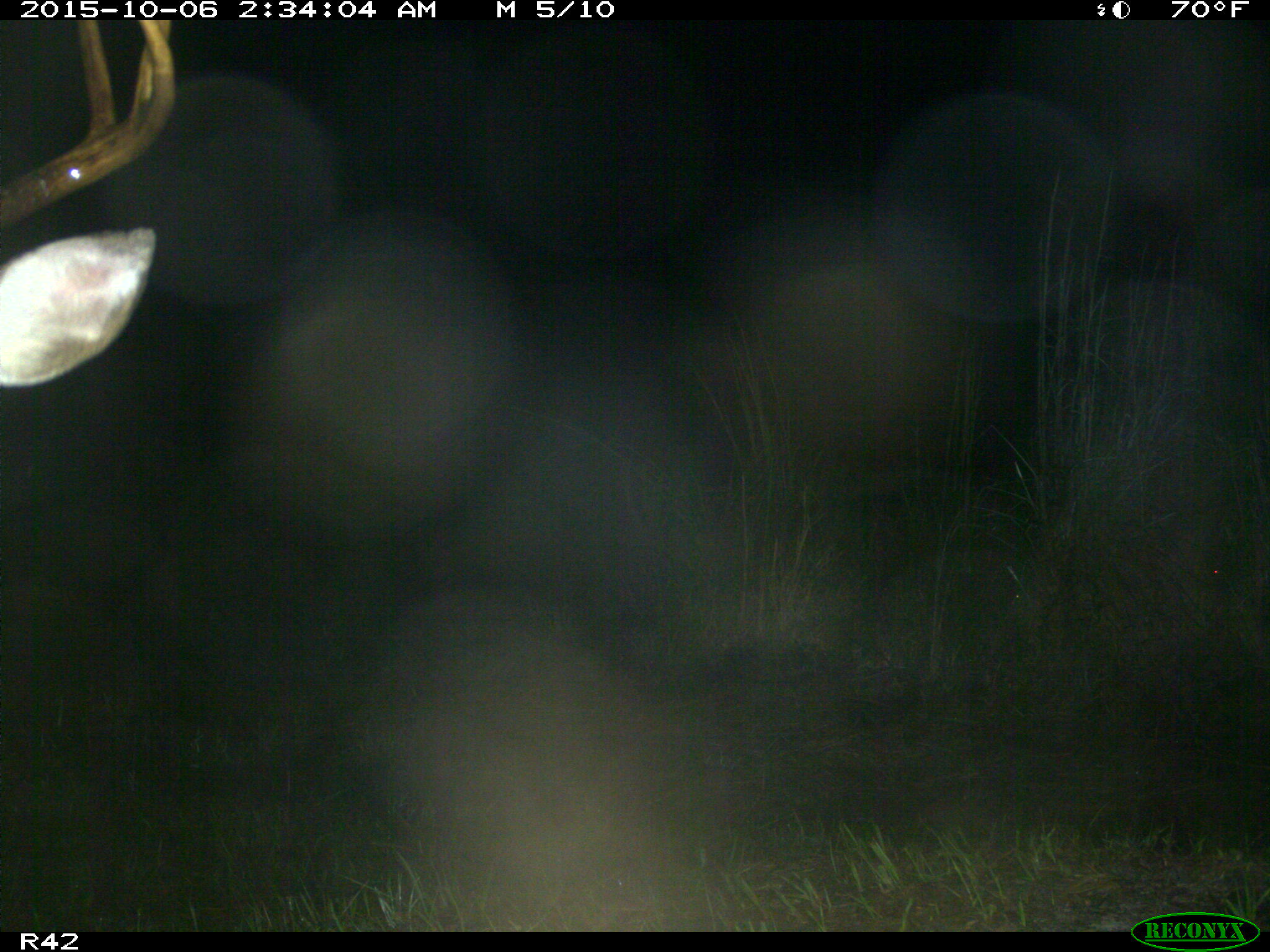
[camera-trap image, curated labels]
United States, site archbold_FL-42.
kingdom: Animalia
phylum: Chordata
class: Mammalia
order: Artiodactyla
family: Cervidae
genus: Odocoileus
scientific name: Odocoileus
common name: deer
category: unidentified deer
Unidentified deer (deer) (Odocoileus).